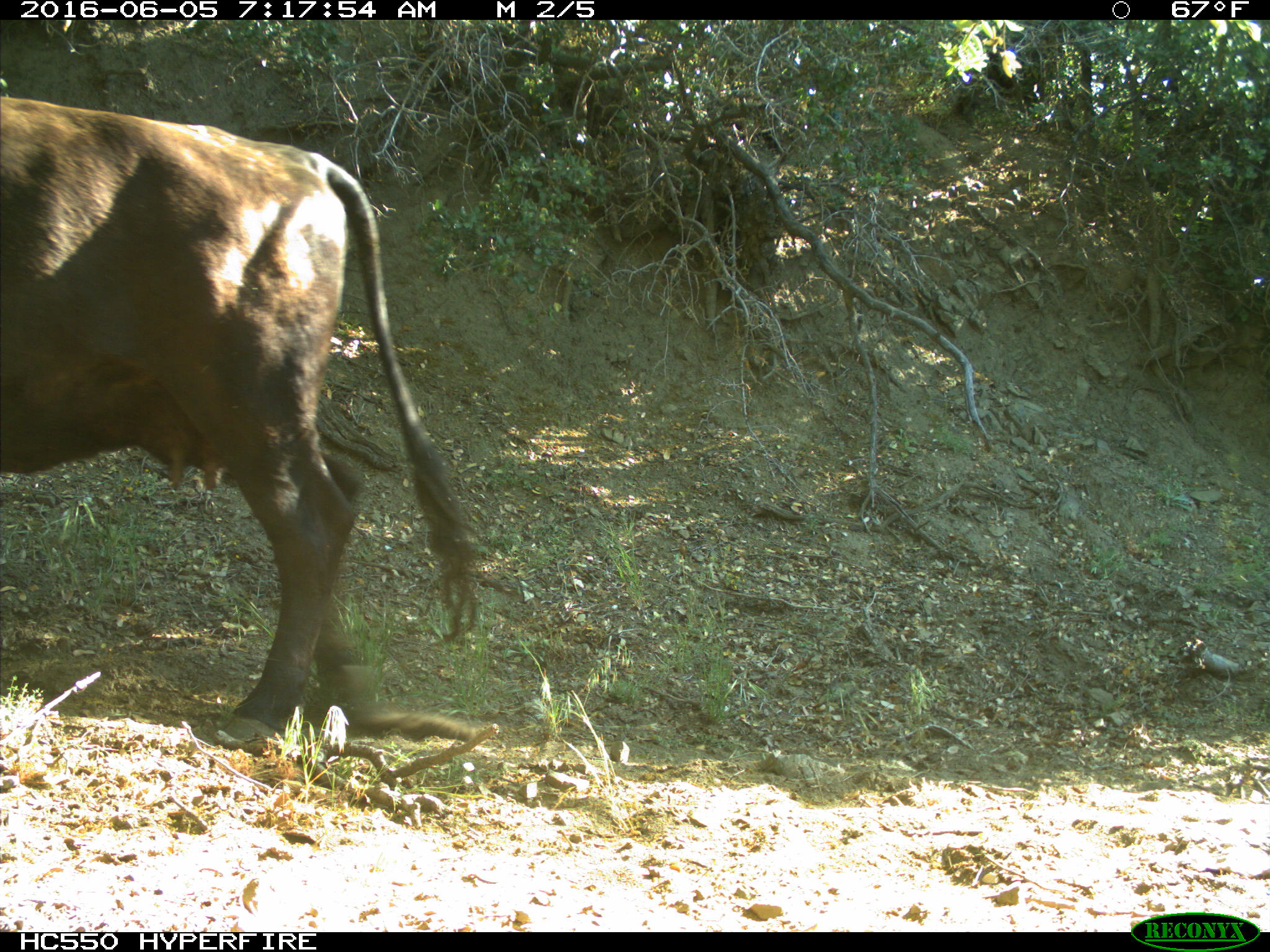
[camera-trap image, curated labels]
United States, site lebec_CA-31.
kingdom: Animalia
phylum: Chordata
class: Mammalia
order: Artiodactyla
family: Bovidae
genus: Bos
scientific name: Bos taurus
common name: domestic cow